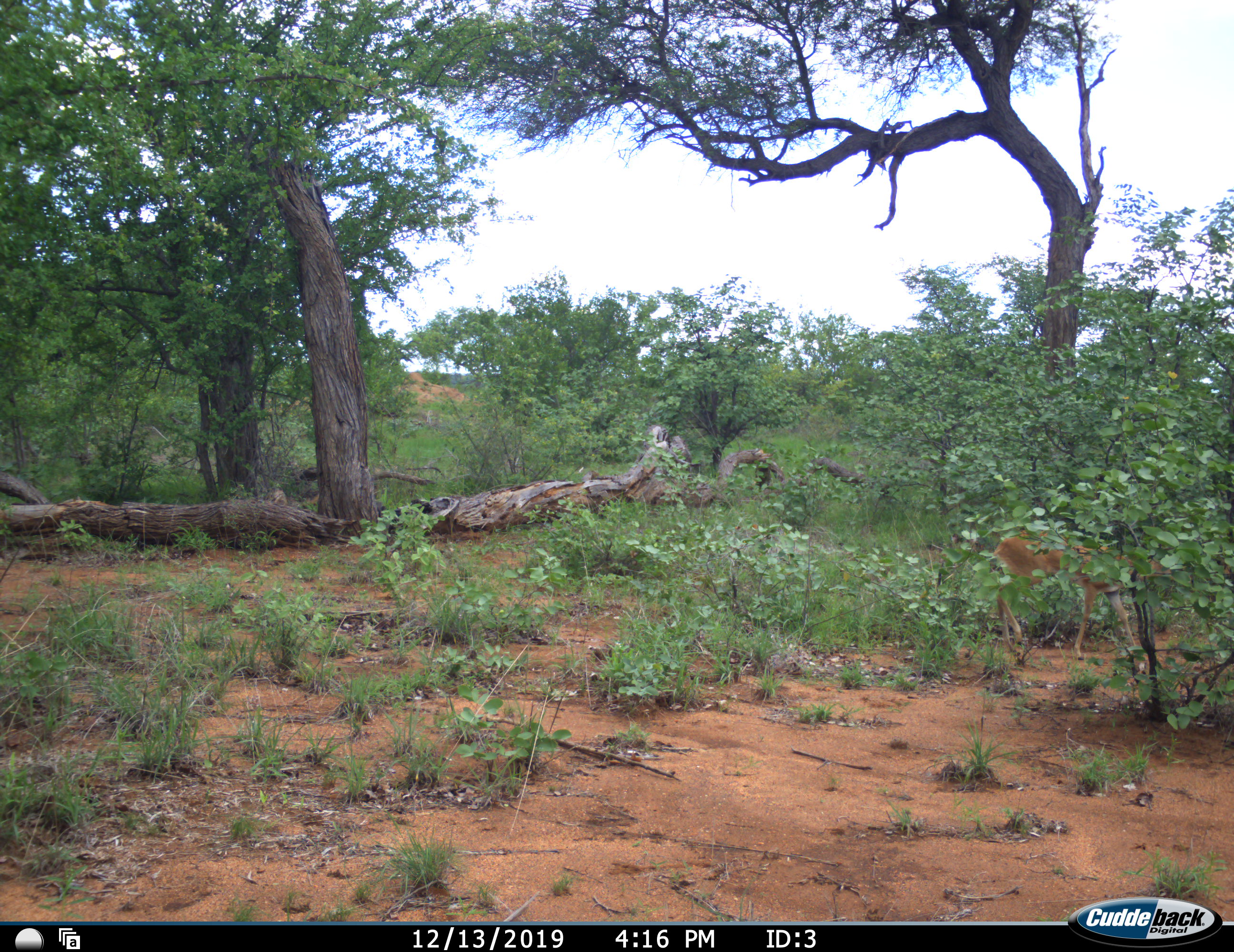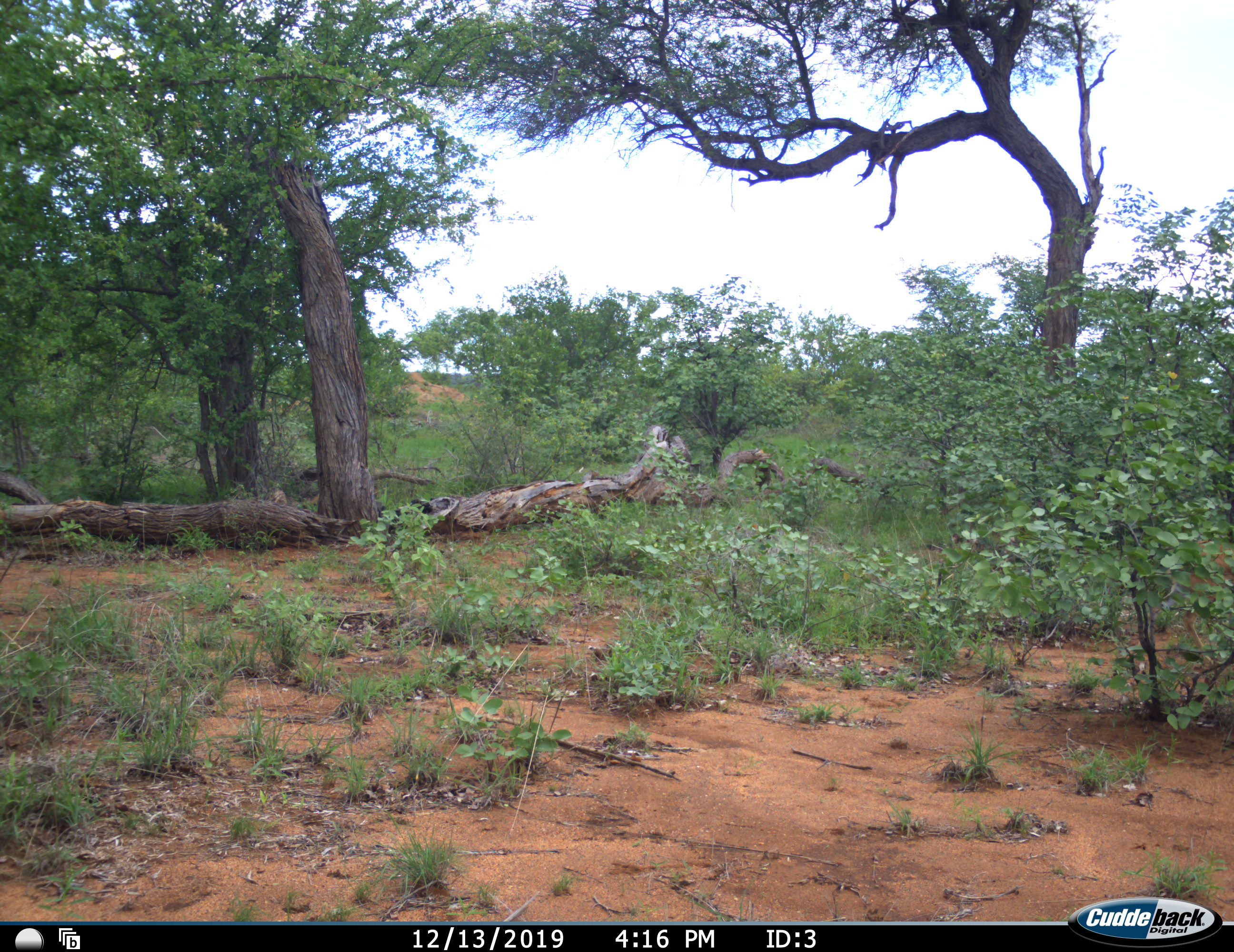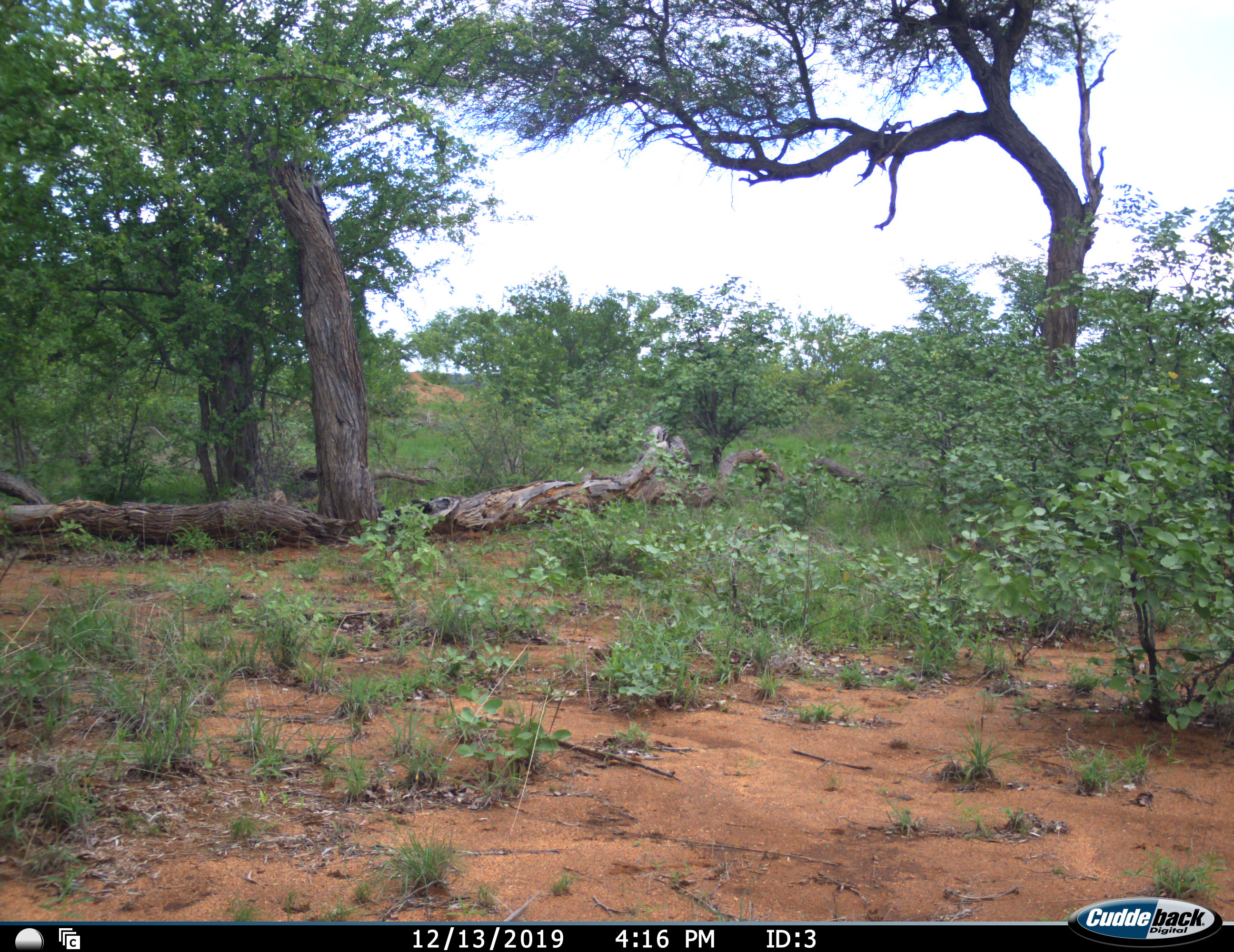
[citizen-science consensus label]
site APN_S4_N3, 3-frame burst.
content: unidentified animal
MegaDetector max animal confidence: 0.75